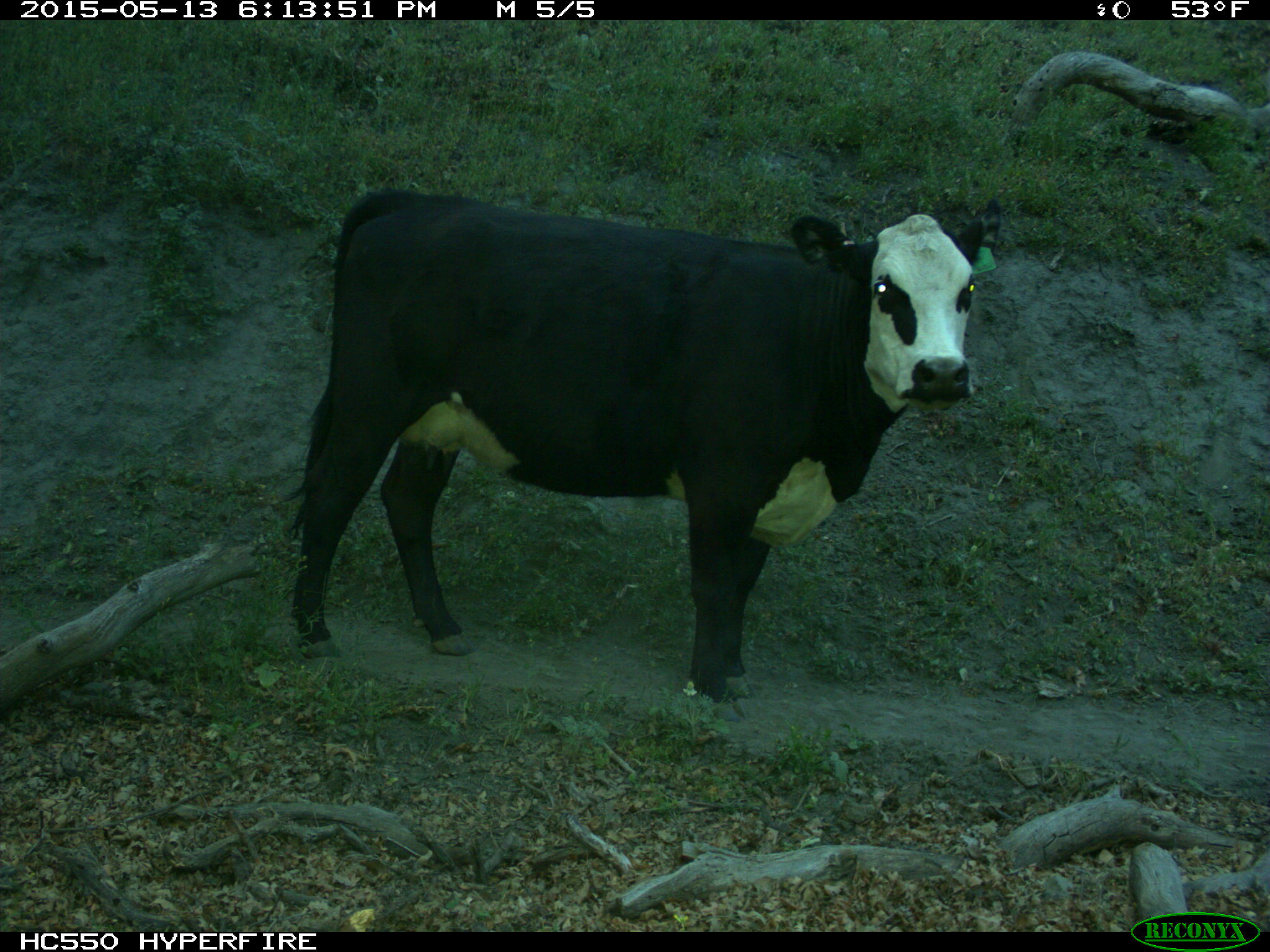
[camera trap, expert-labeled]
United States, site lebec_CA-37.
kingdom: Animalia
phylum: Chordata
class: Mammalia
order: Artiodactyla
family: Bovidae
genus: Bos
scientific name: Bos taurus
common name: domestic cow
Bos taurus (domestic cow).